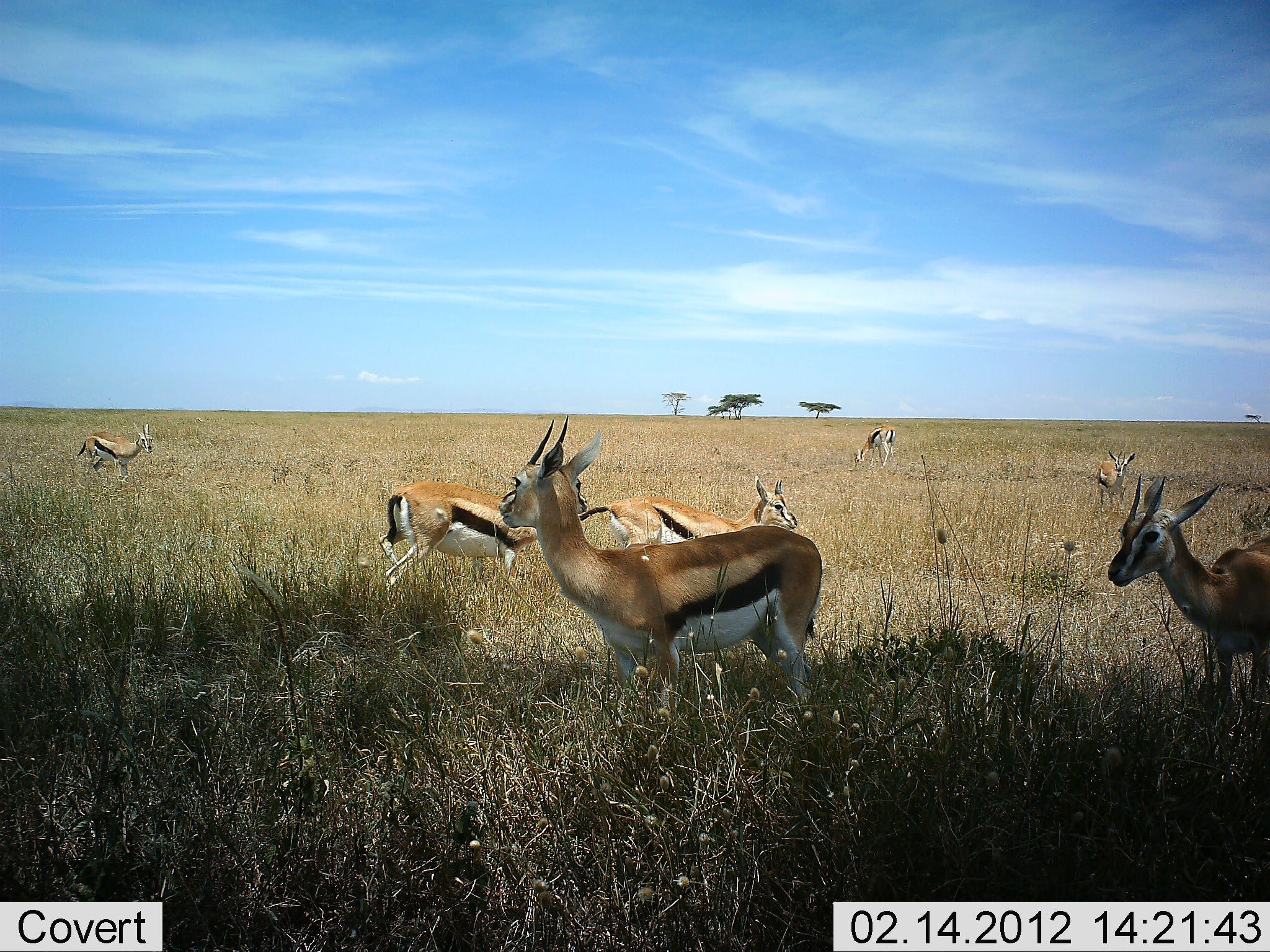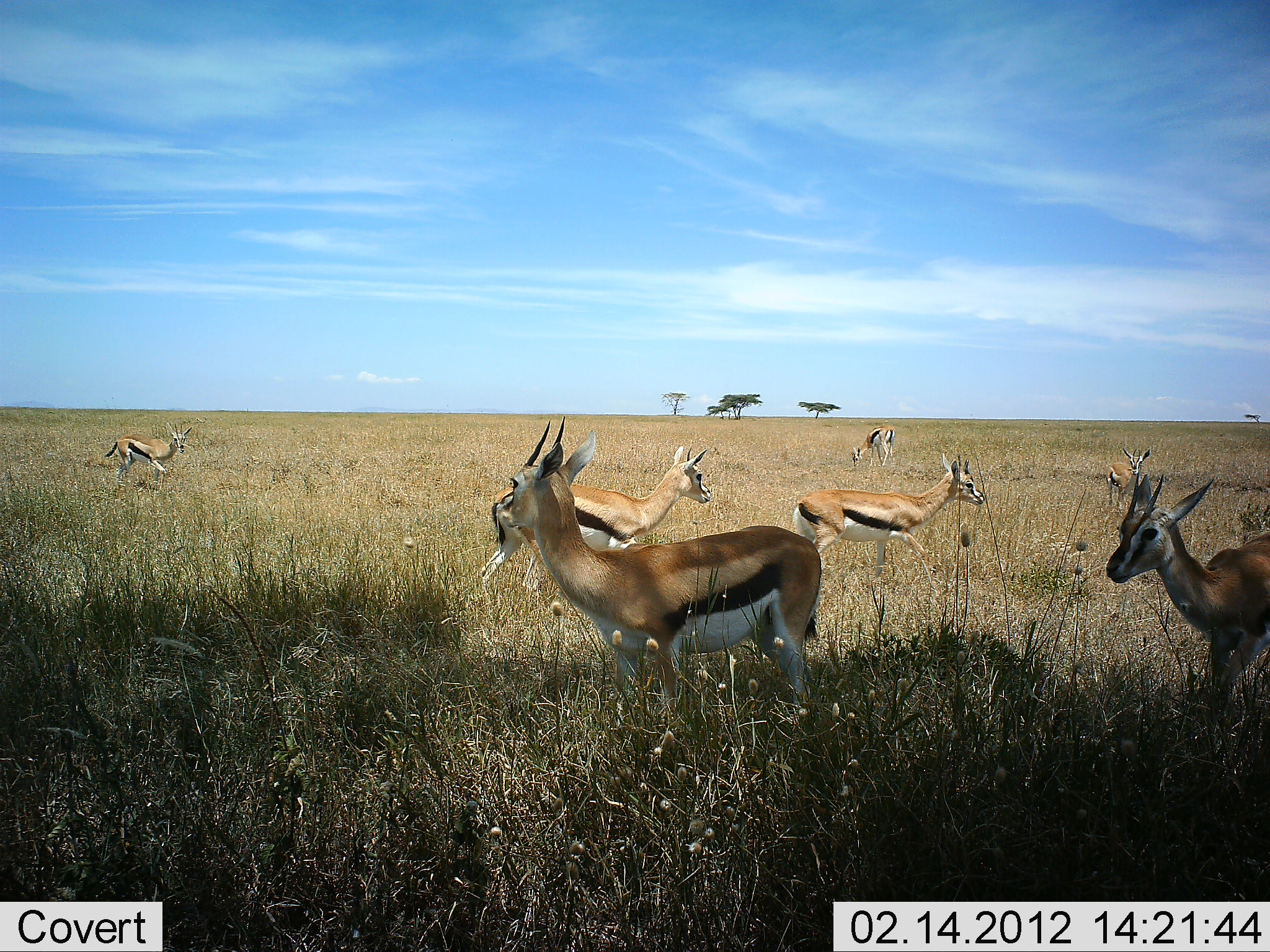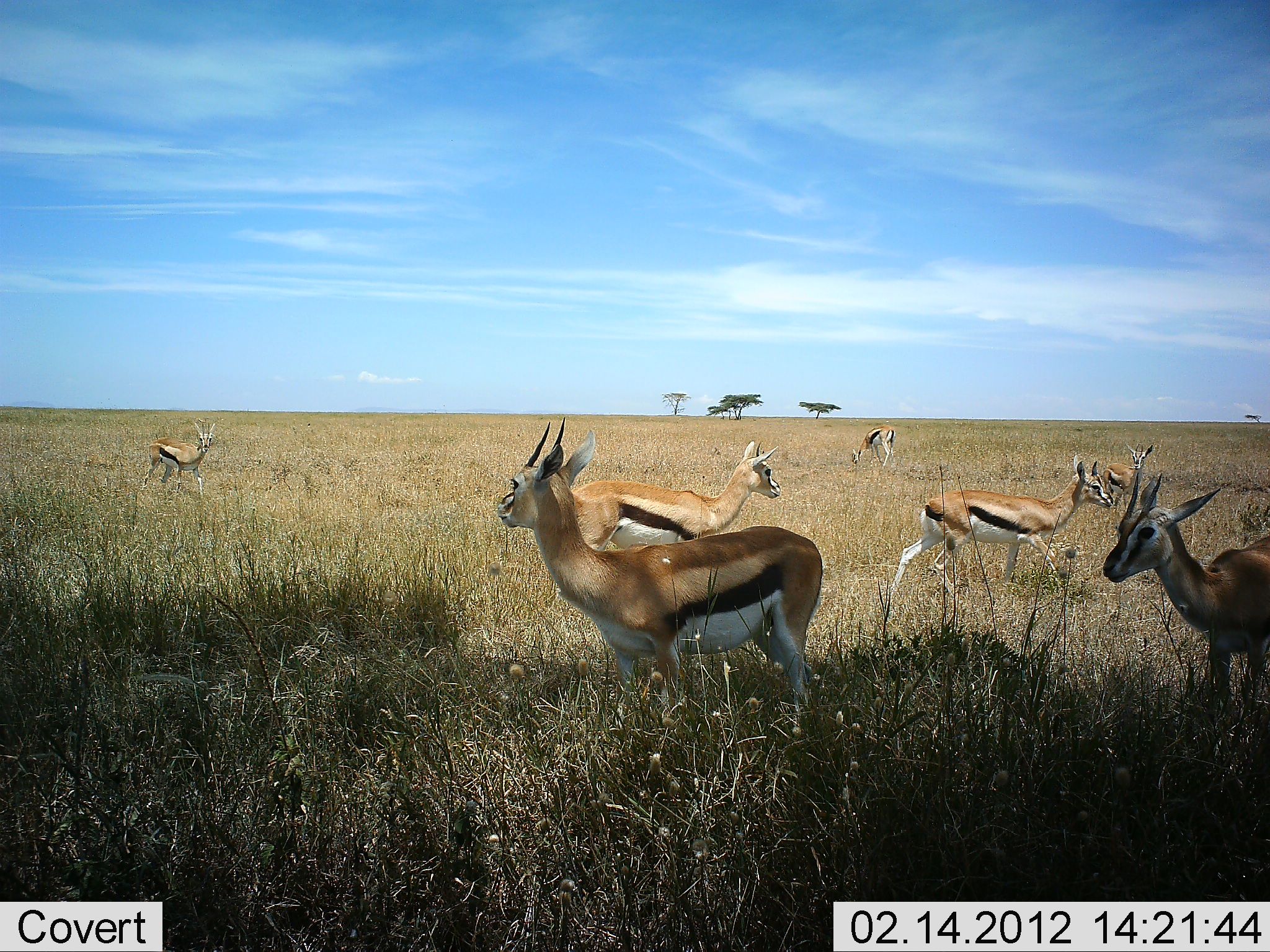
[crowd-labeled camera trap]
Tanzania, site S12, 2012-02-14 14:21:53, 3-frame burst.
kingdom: Animalia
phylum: Chordata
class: Mammalia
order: Artiodactyla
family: Bovidae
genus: Eudorcas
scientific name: Eudorcas thomsonii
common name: thomson's gazelle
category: gazellethomsons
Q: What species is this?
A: Gazellethomsons (thomson's gazelle) (Eudorcas thomsonii).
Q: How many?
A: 7.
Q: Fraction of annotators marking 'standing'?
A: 77%.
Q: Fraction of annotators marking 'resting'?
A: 0%.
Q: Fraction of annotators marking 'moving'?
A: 85%.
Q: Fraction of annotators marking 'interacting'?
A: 0%.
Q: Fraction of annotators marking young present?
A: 8%.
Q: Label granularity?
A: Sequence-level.